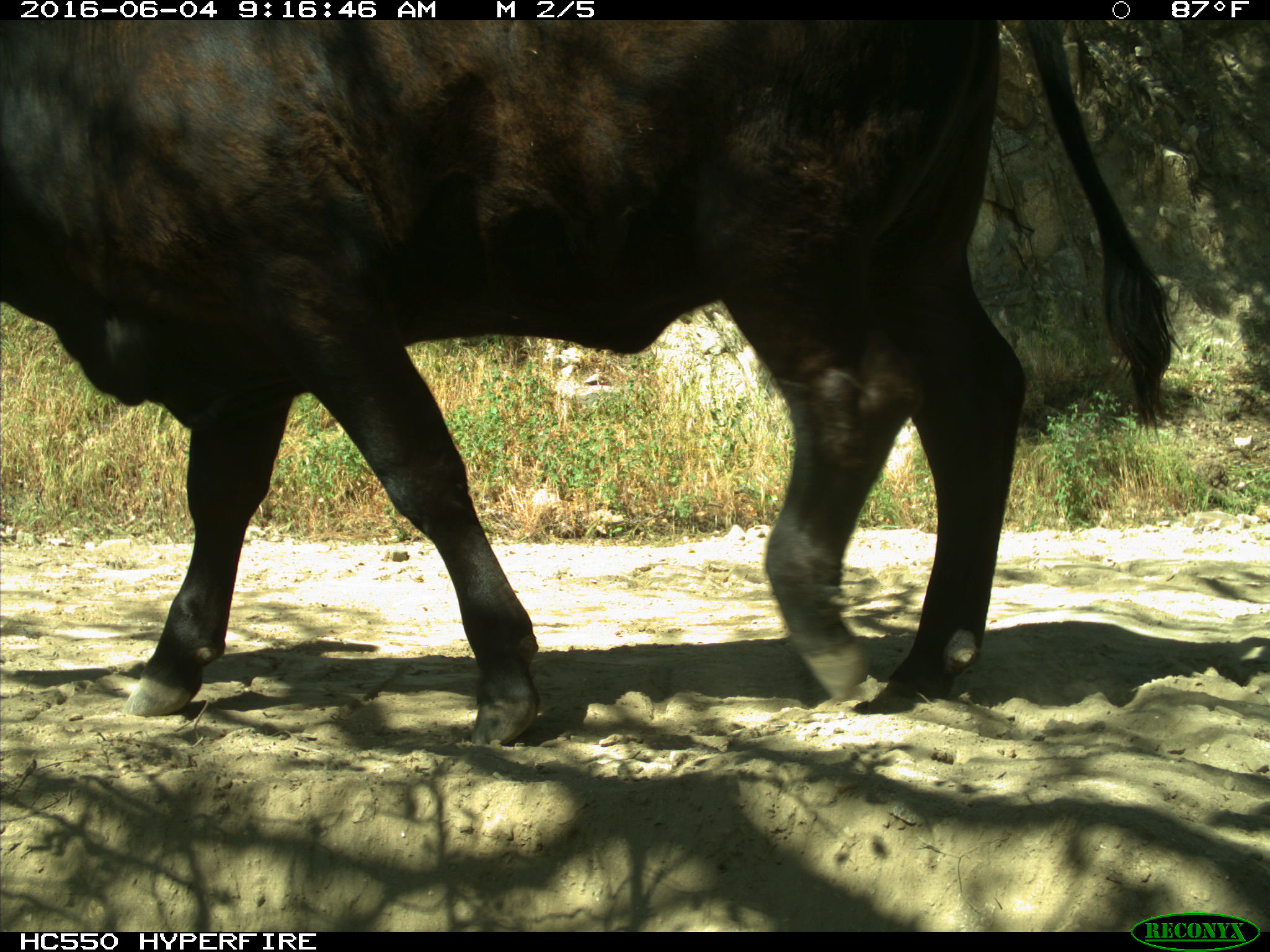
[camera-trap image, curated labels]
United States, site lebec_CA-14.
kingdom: Animalia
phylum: Chordata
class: Mammalia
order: Artiodactyla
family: Bovidae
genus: Bos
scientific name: Bos taurus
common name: domestic cow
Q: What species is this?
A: Bos taurus (domestic cow).